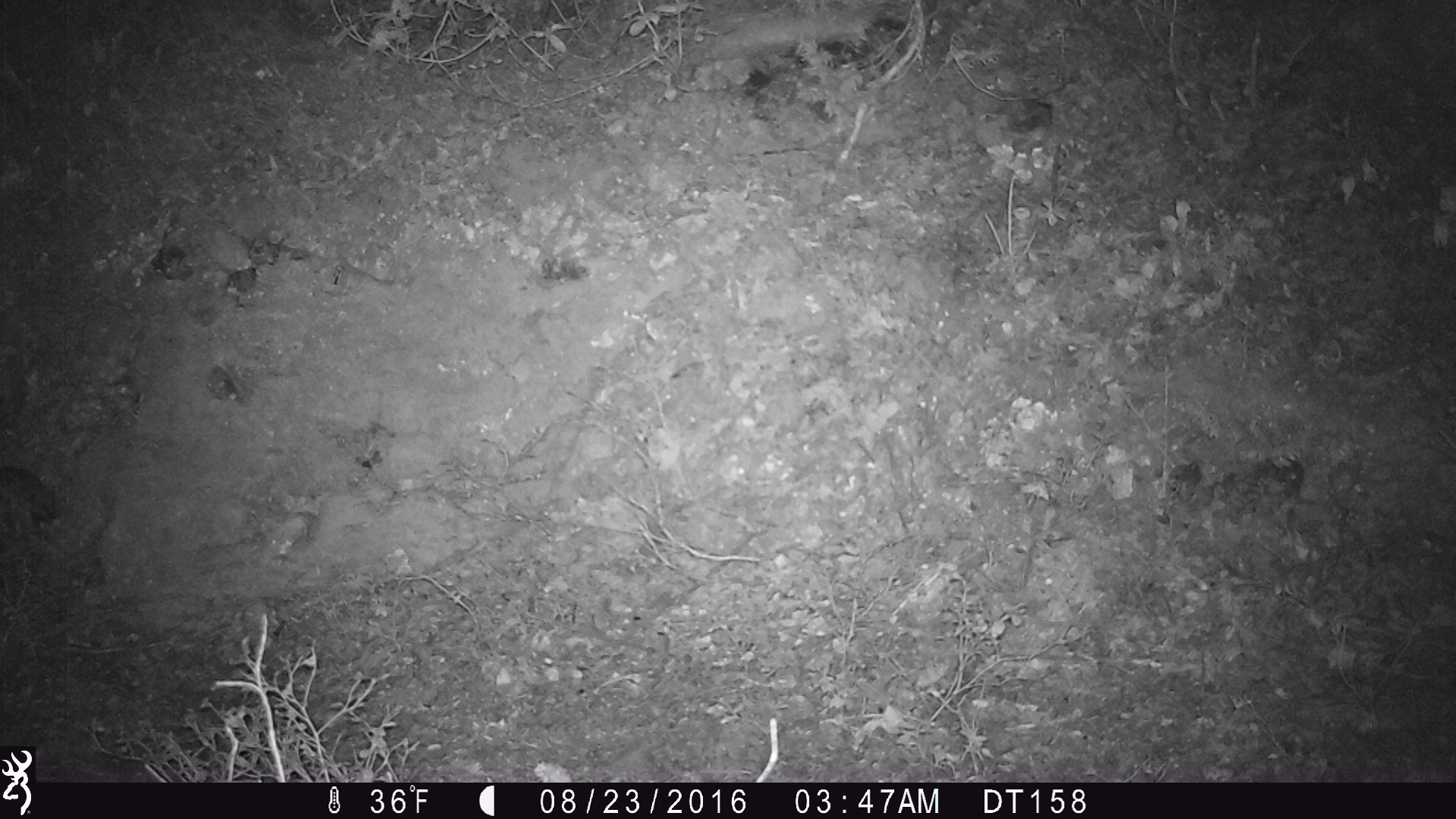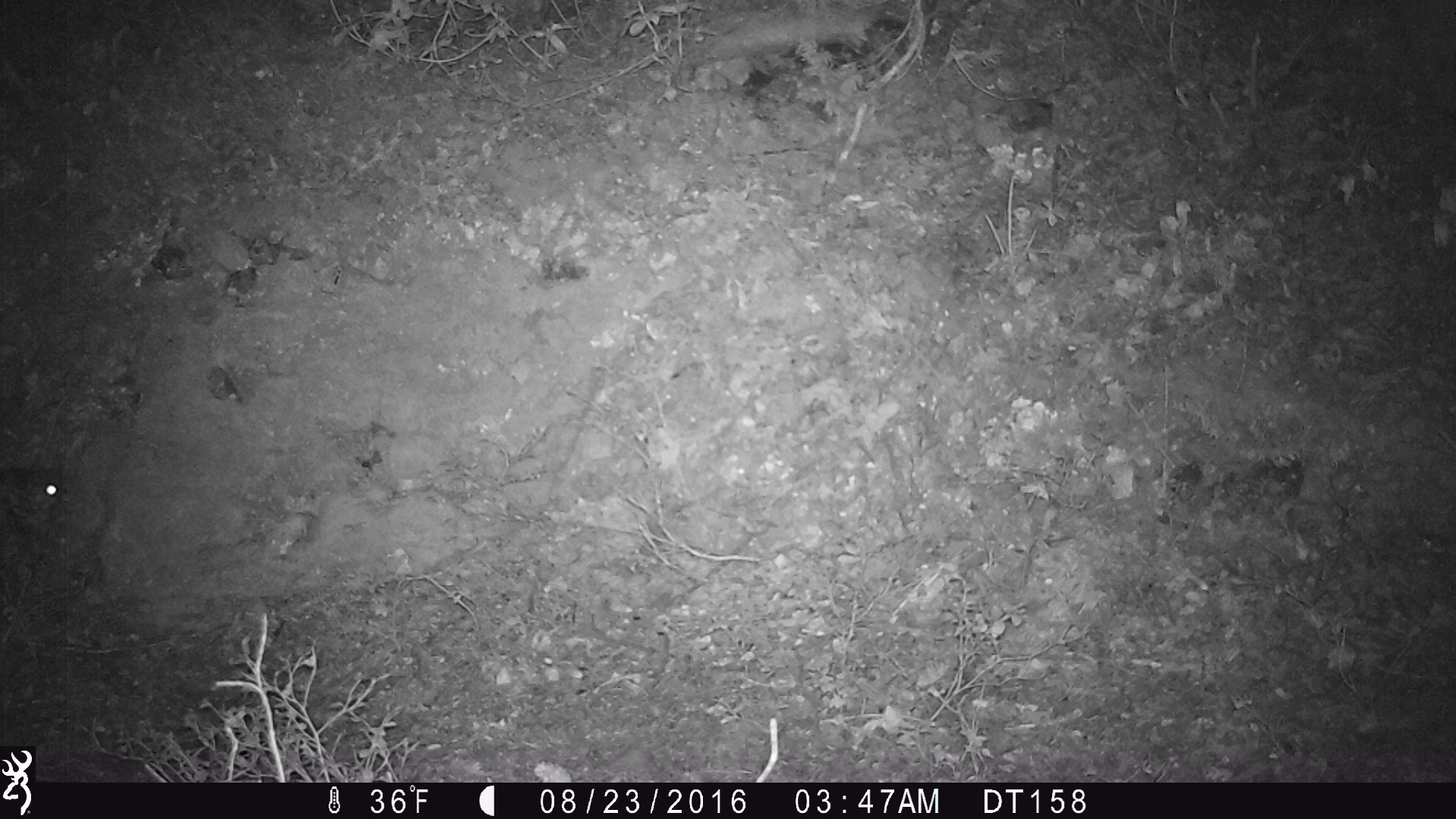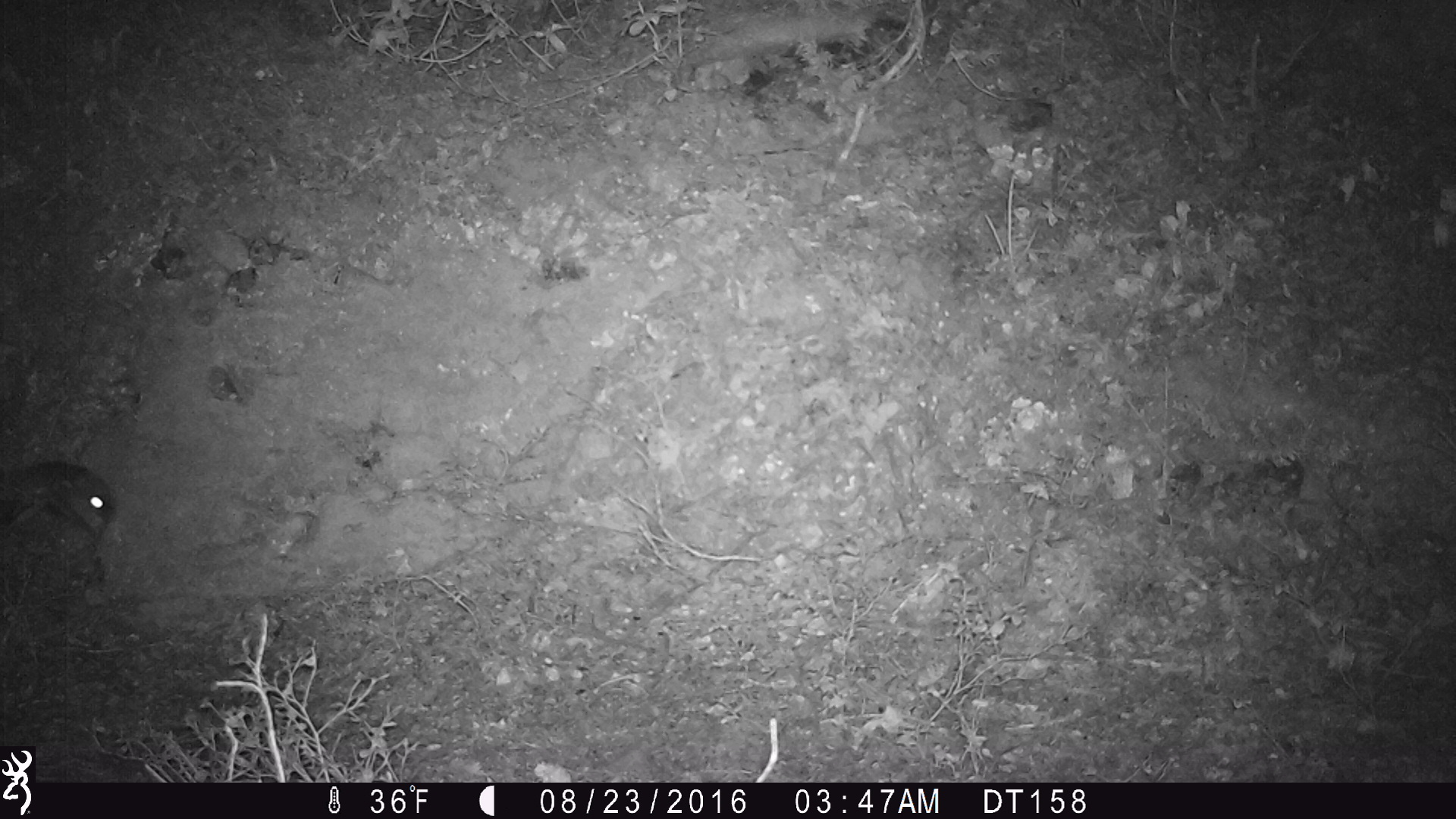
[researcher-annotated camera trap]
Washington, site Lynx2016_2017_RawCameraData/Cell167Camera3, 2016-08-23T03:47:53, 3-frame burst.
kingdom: Animalia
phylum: Chordata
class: Mammalia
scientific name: Mammalia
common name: small mammal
Small mammal (Mammalia). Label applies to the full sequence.